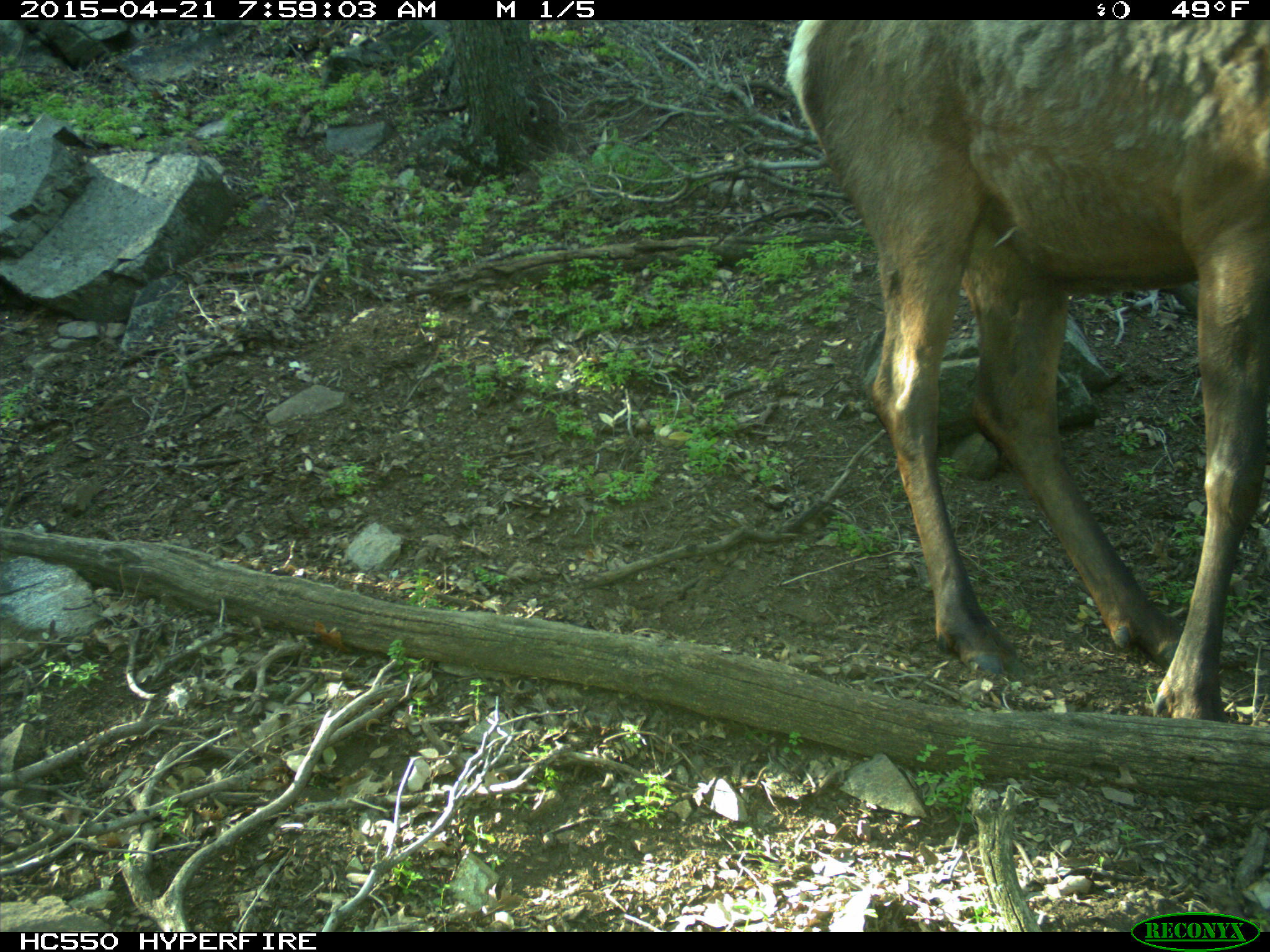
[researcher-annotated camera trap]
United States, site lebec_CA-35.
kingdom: Animalia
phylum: Chordata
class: Mammalia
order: Artiodactyla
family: Cervidae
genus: Cervus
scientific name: Cervus canadensis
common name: elk